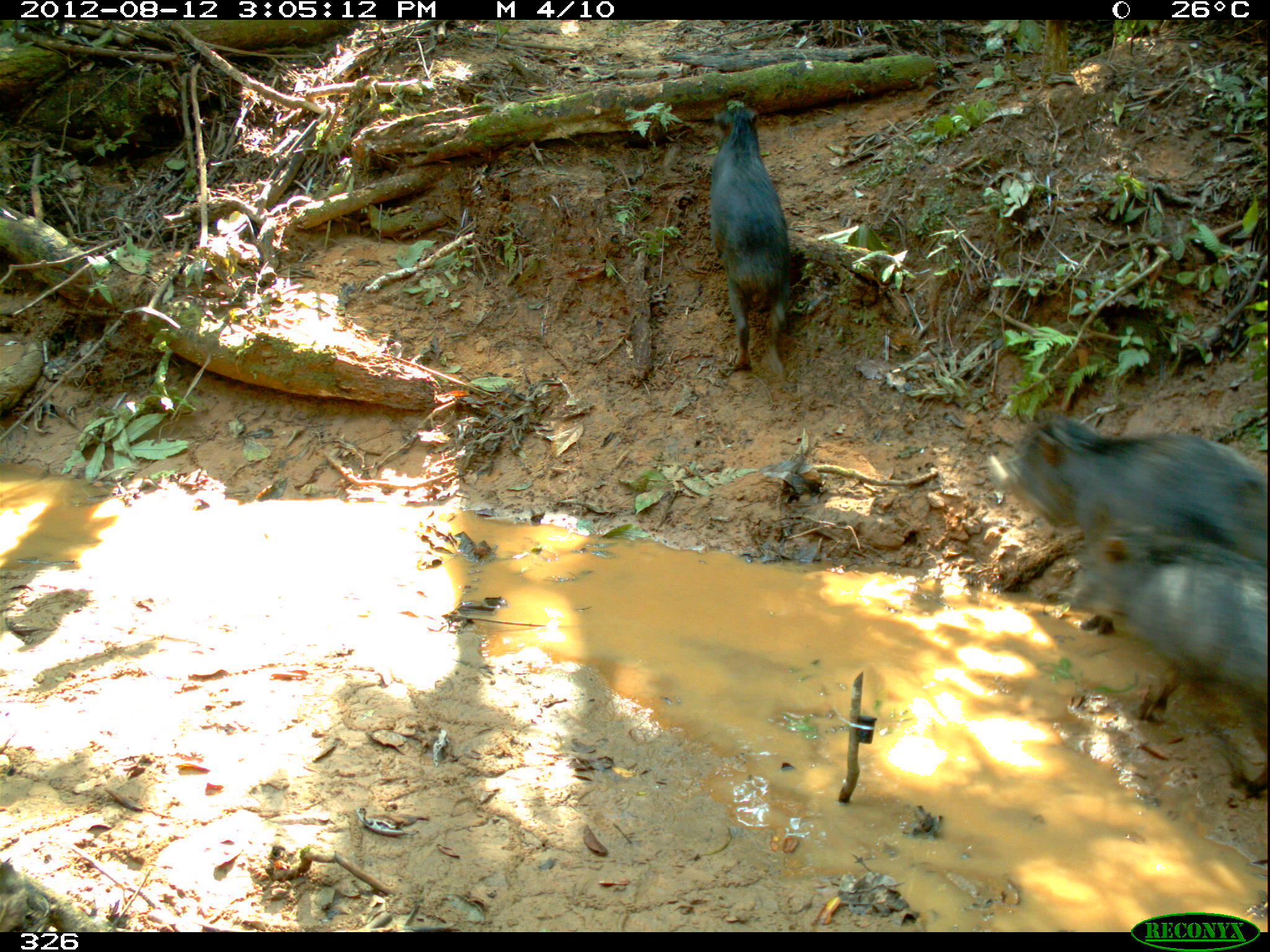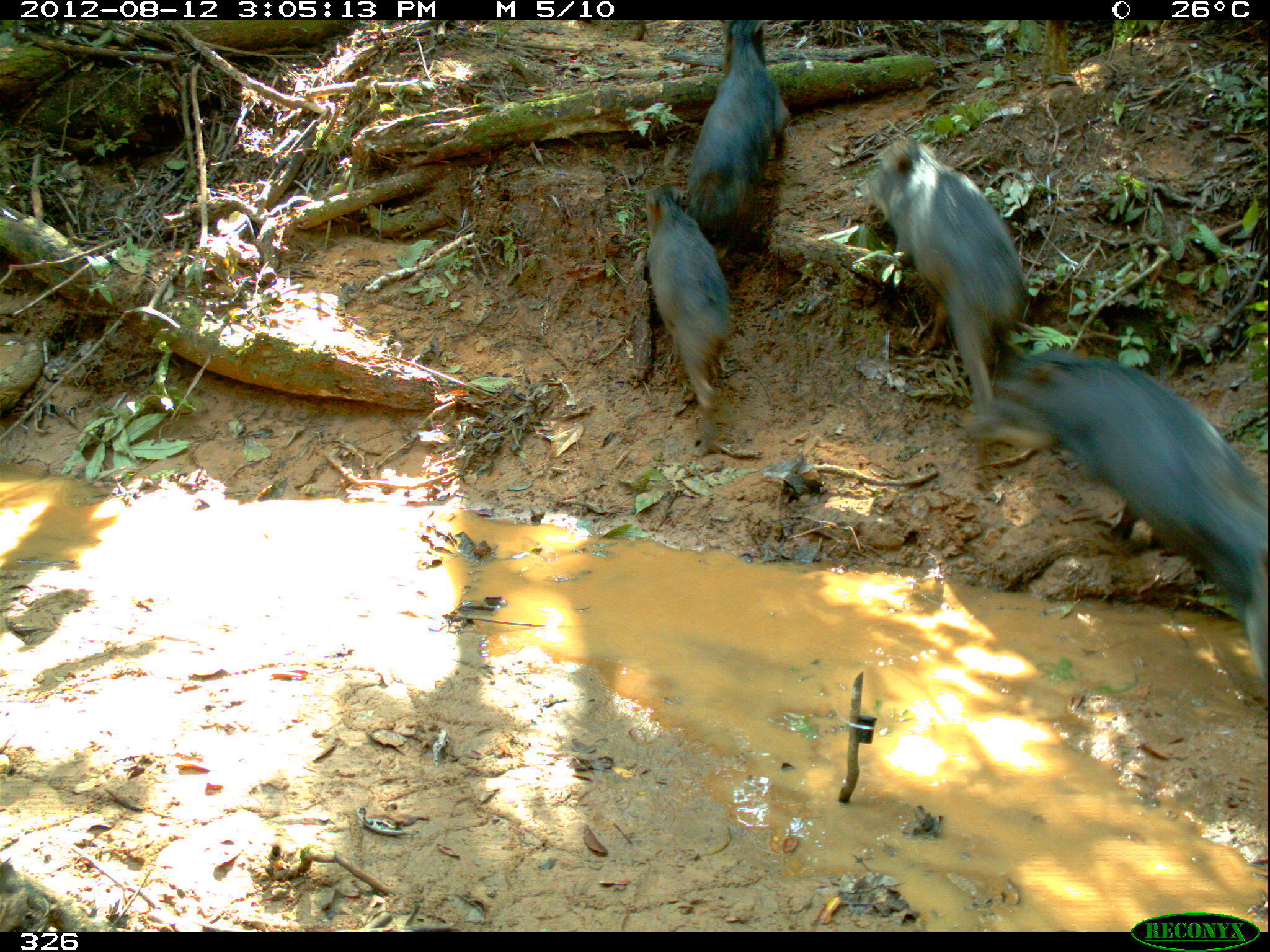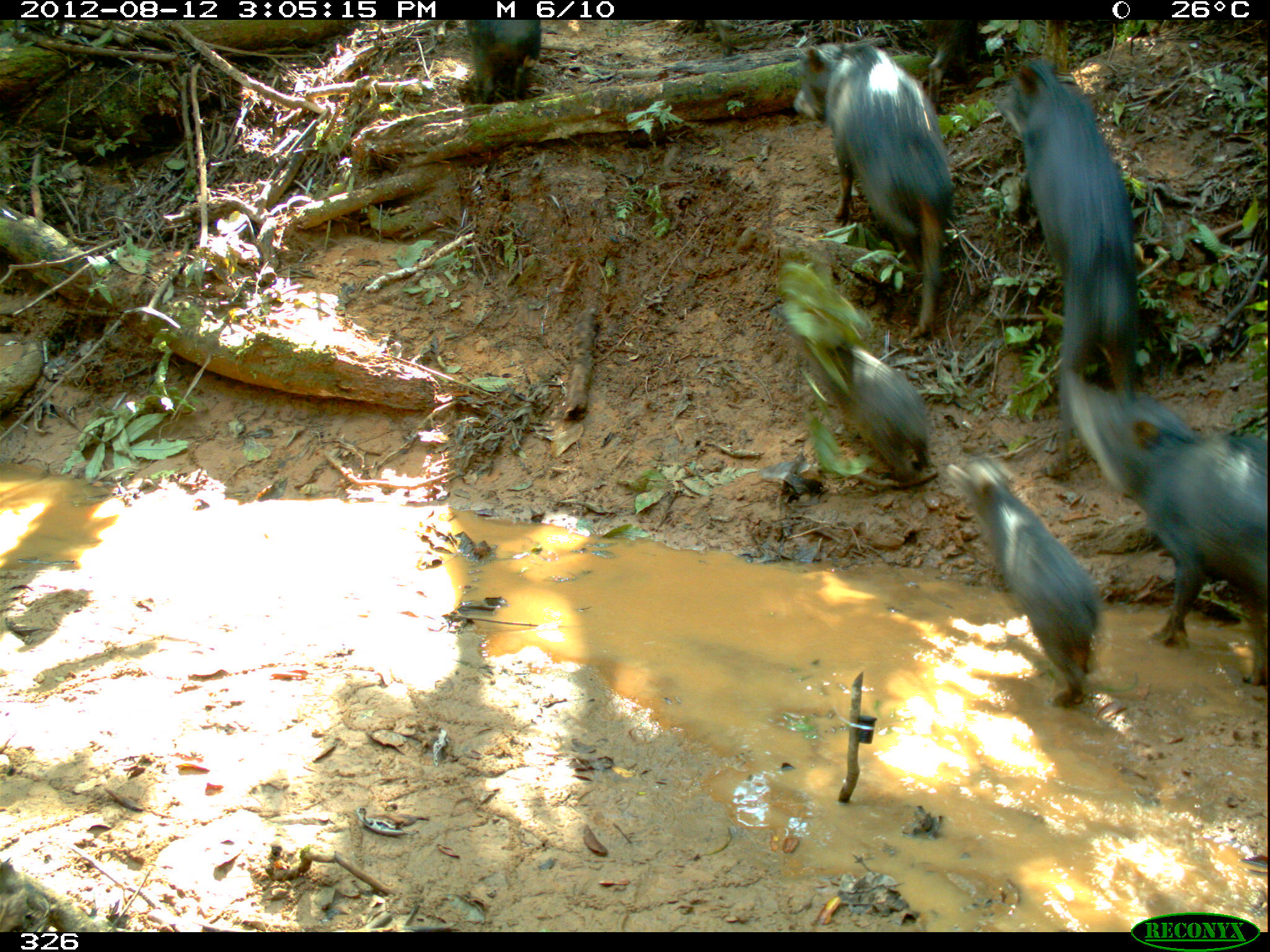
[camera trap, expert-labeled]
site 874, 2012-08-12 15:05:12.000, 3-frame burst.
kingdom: Animalia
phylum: Chordata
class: Mammalia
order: Artiodactyla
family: Tayassuidae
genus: Tayassu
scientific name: Tayassu pecari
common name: white-lipped peccary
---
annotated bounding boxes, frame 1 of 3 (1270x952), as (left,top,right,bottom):
tayassu pecari: (985,415,1269,639); (1038,535,1269,726); (708,98,793,379)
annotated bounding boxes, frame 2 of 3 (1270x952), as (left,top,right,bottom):
tayassu pecari: (967,350,1268,681); (864,134,1032,411); (647,181,735,456); (690,20,790,244)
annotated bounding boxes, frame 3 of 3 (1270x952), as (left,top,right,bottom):
tayassu pecari: (1057,369,1269,689); (998,57,1144,478); (791,39,954,344); (943,455,1106,712); (771,293,938,486); (466,20,543,105)